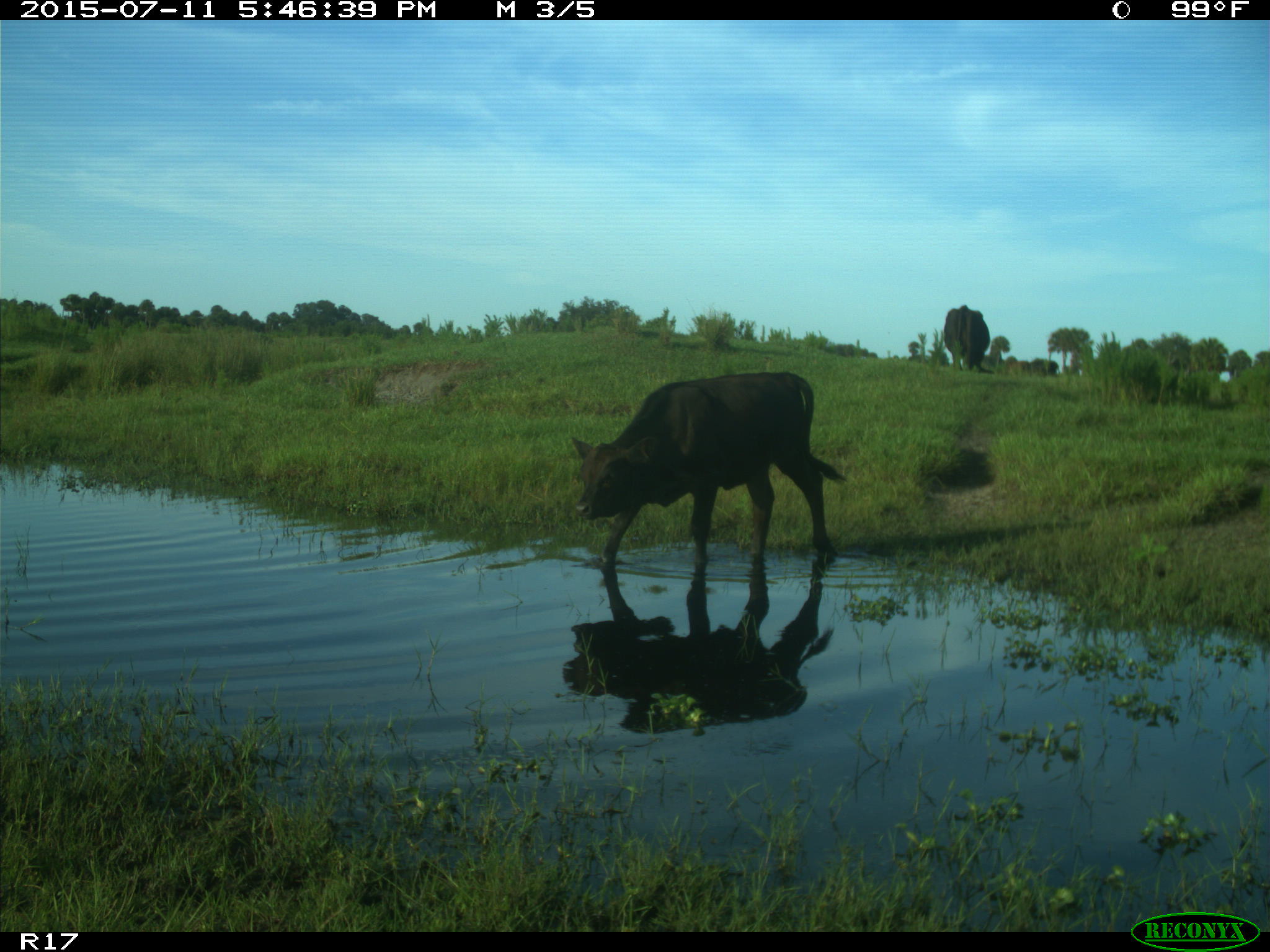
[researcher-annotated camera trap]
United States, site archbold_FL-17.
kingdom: Animalia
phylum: Chordata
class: Mammalia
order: Artiodactyla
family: Bovidae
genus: Bos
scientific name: Bos taurus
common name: domestic cow